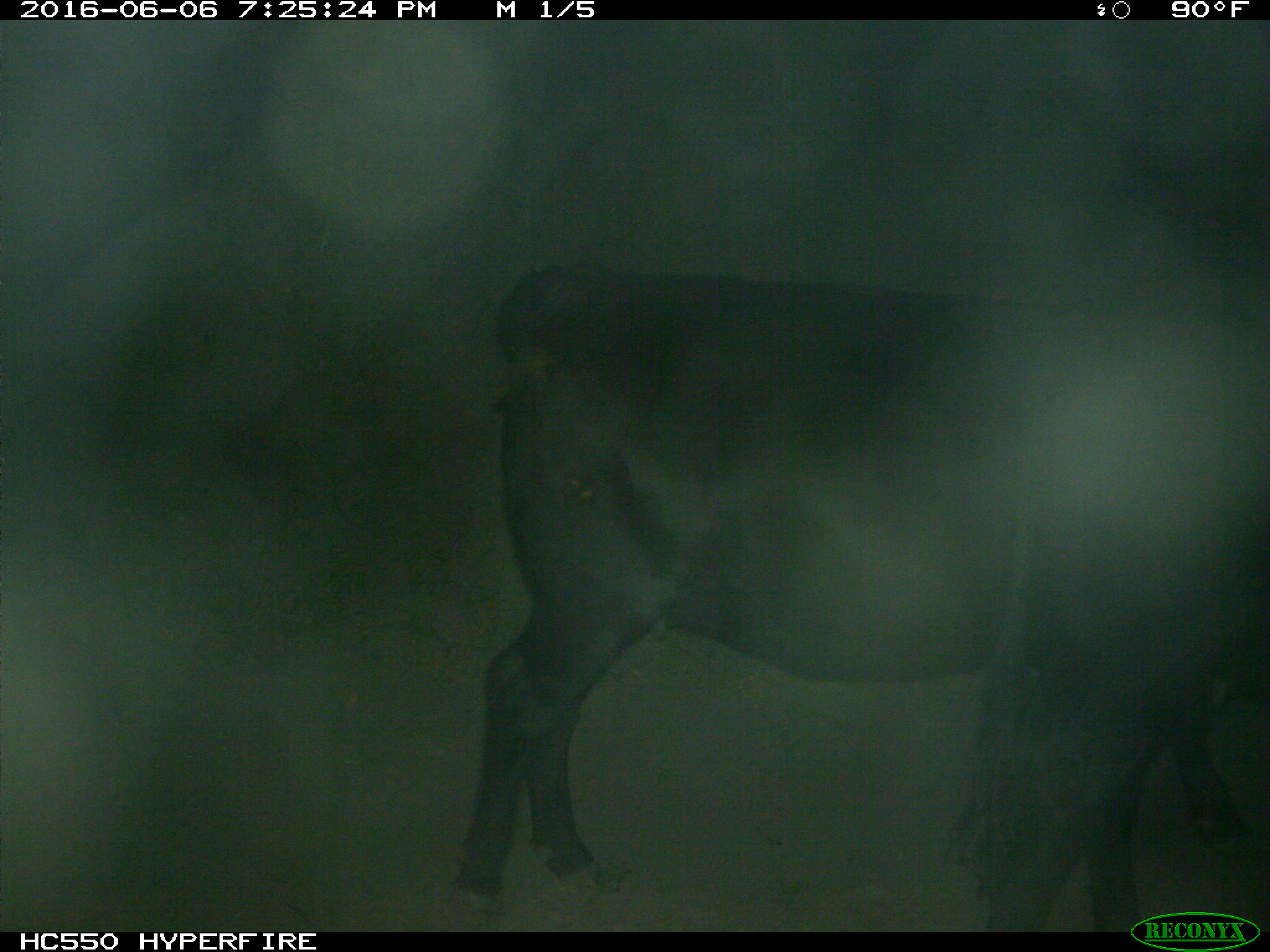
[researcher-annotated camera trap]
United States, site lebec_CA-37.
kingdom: Animalia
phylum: Chordata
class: Mammalia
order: Artiodactyla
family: Bovidae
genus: Bos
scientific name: Bos taurus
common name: domestic cow